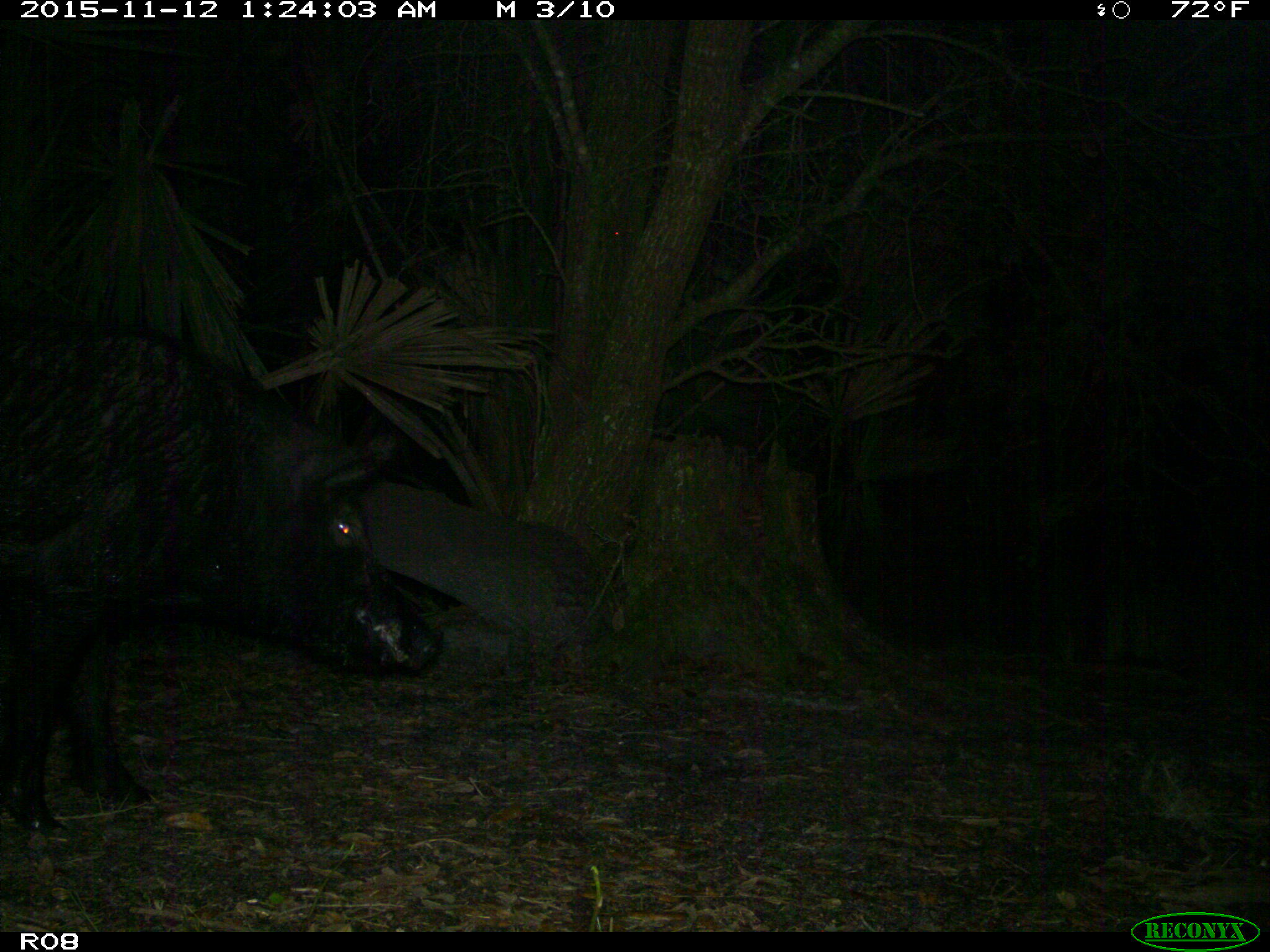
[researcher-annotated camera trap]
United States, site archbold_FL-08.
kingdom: Animalia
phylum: Chordata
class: Mammalia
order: Artiodactyla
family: Suidae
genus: Sus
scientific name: Sus scrofa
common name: wild boar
Sus scrofa (wild boar).